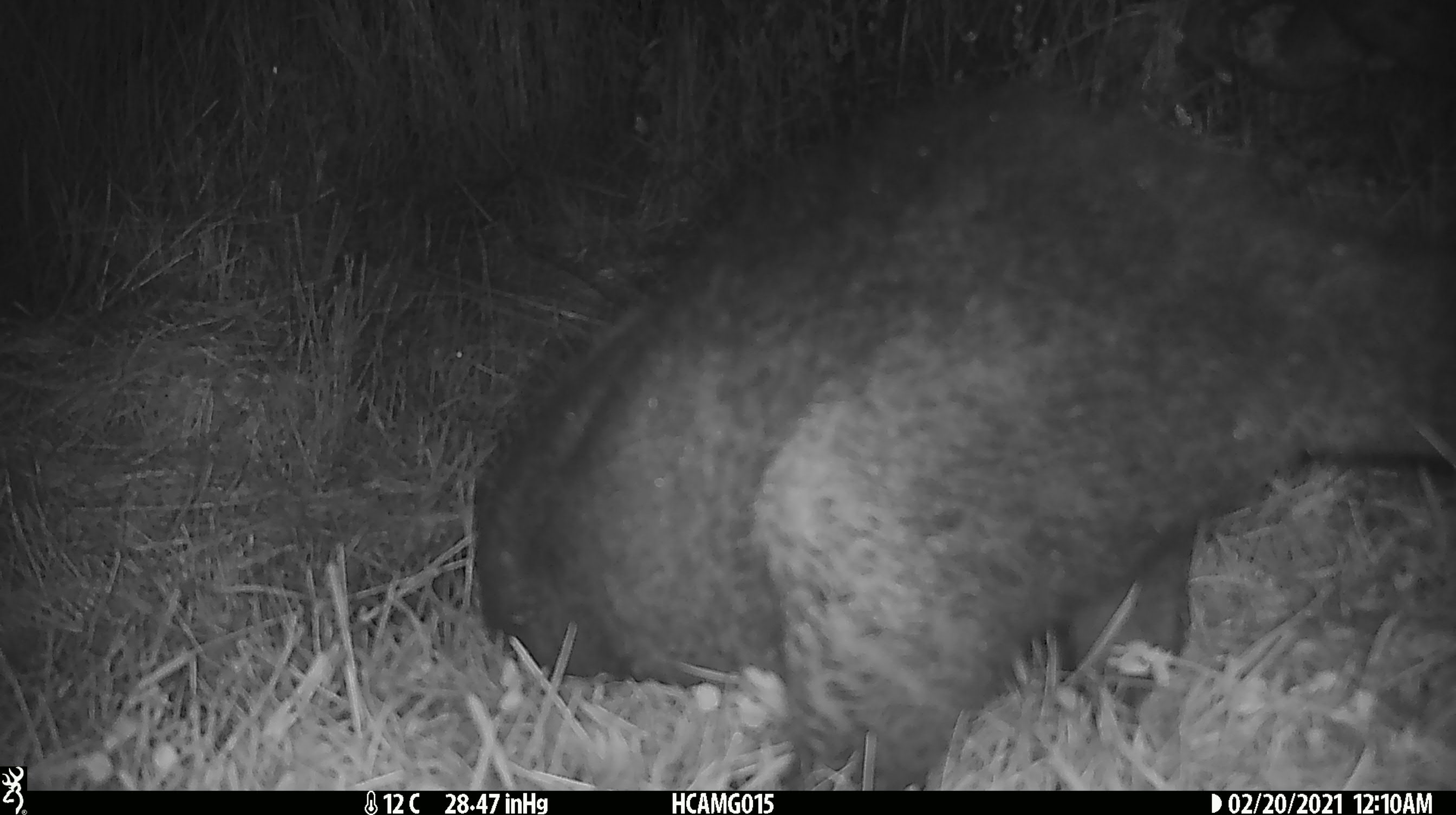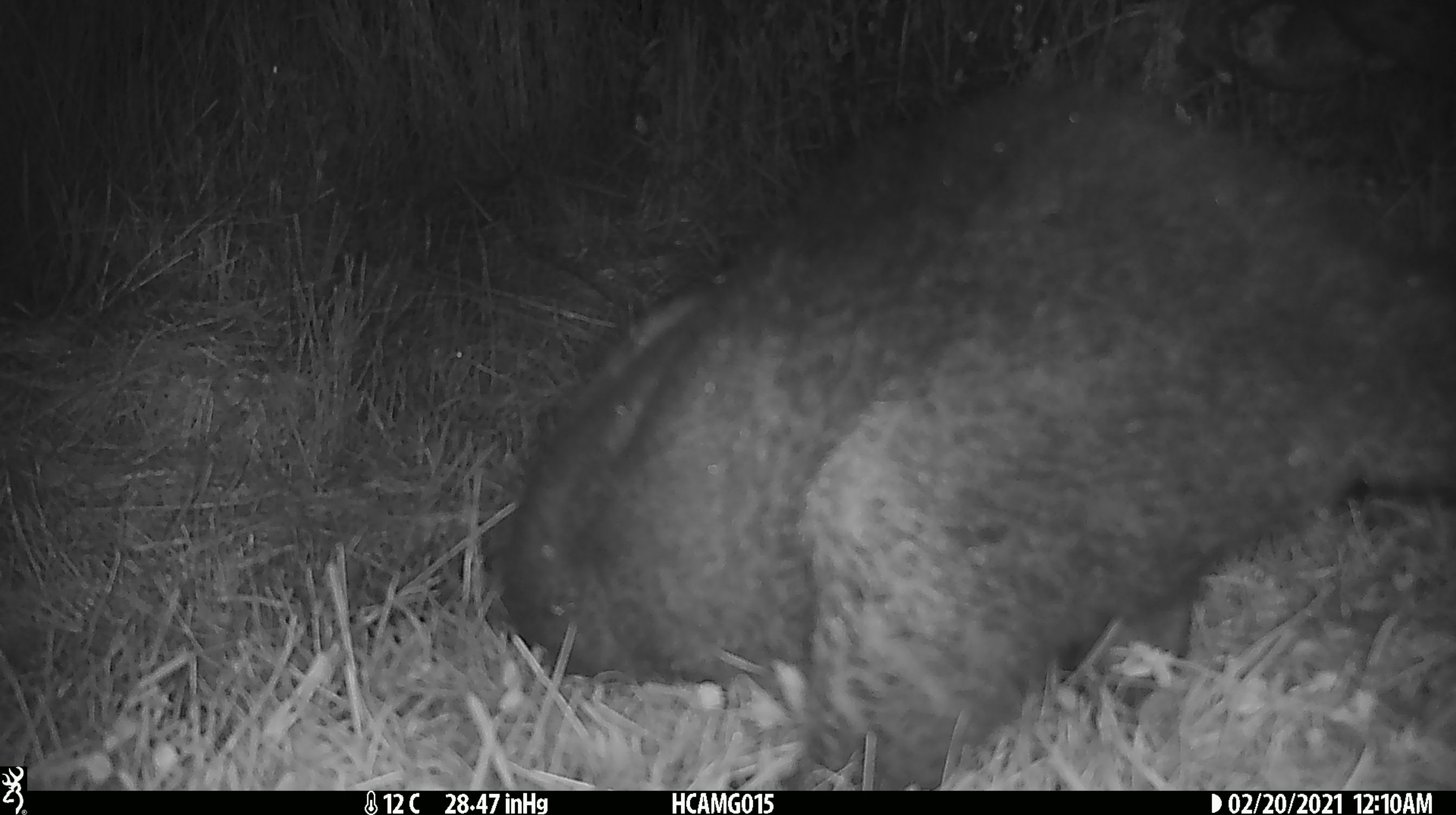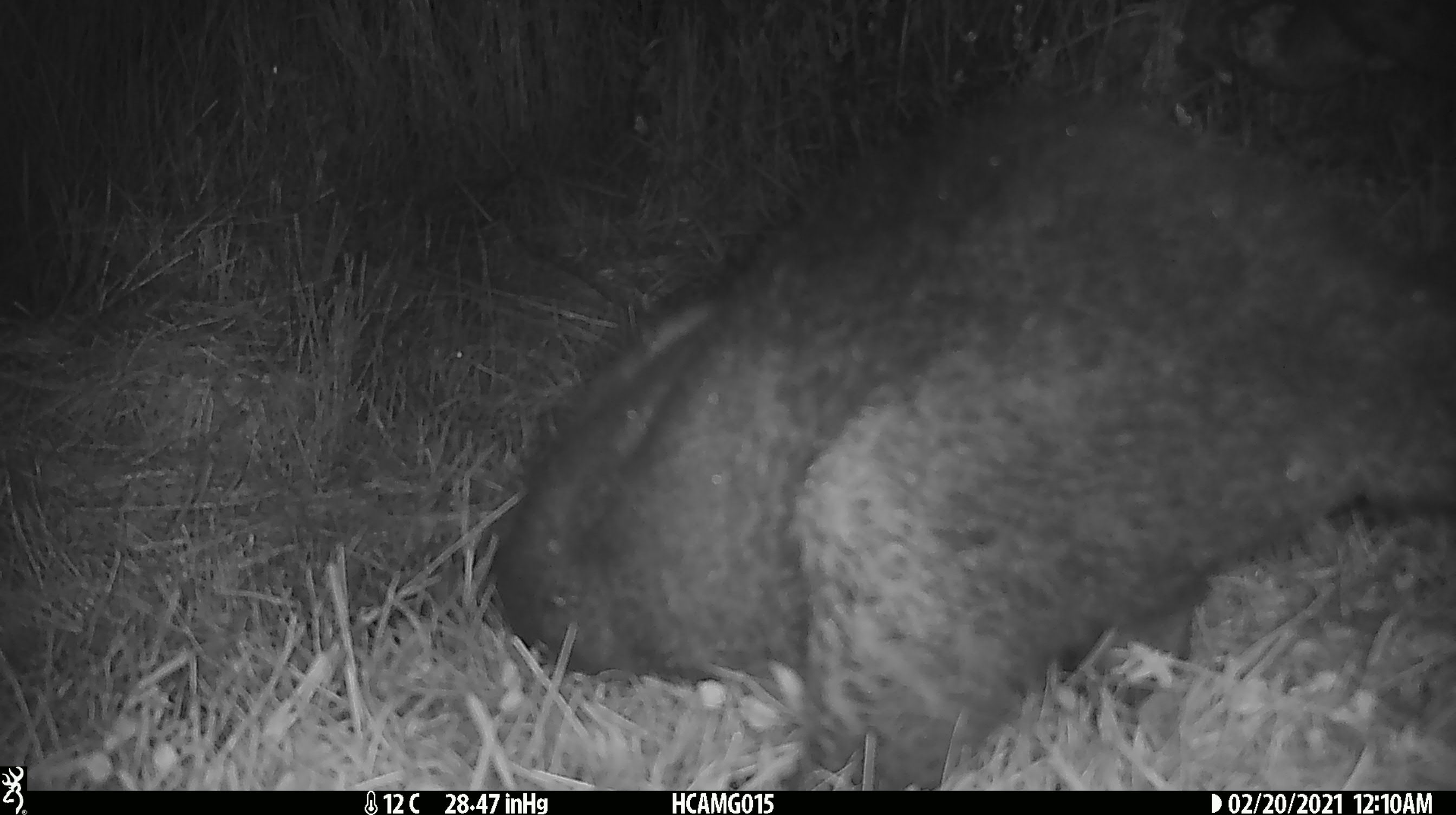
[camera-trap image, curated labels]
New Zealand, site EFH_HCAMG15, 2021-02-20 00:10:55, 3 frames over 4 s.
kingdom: Animalia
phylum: Chordata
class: Mammalia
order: Diprotodontia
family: Phalangeridae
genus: Trichosurus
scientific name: Trichosurus vulpecula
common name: common brushtail possum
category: possum